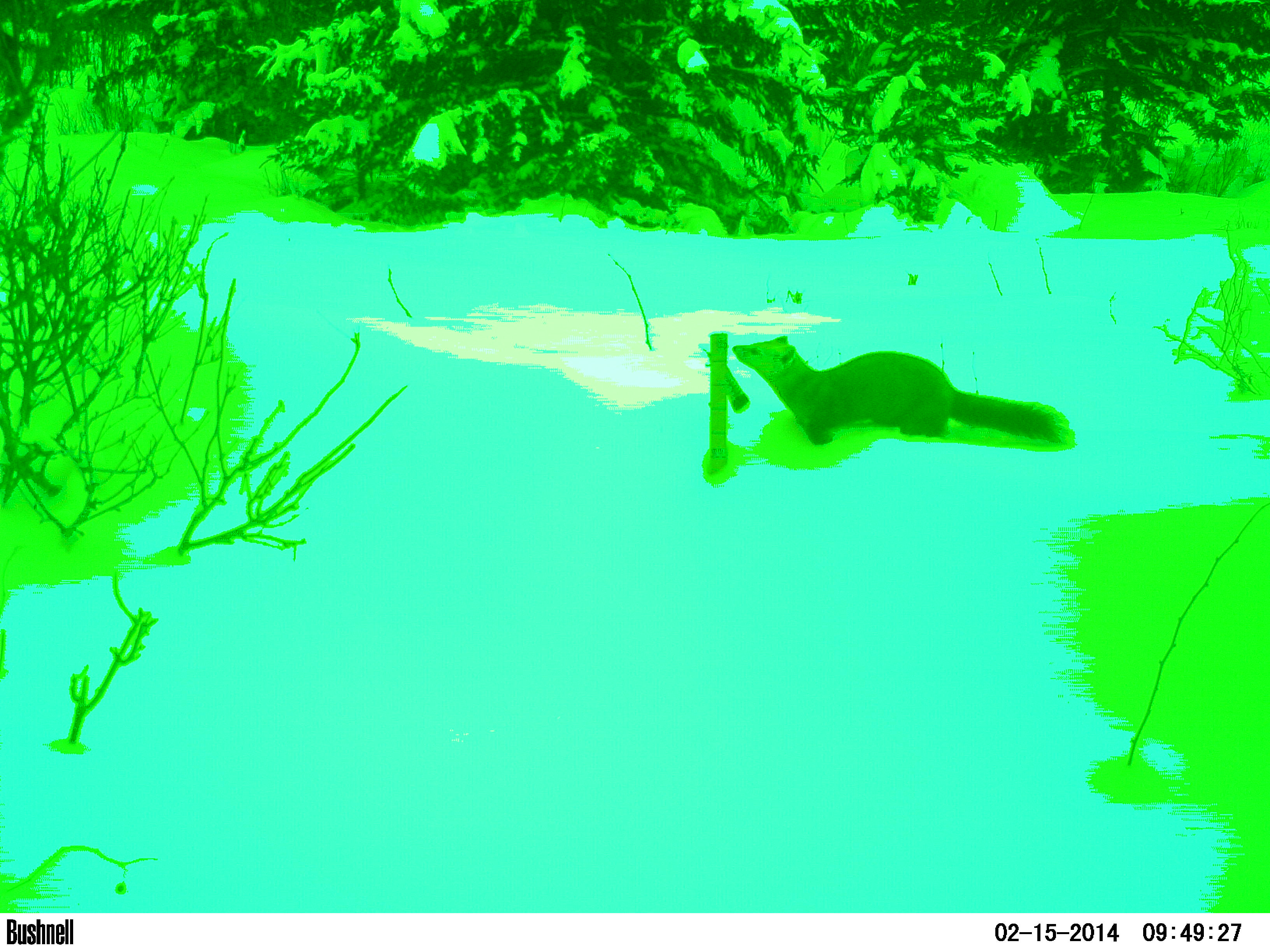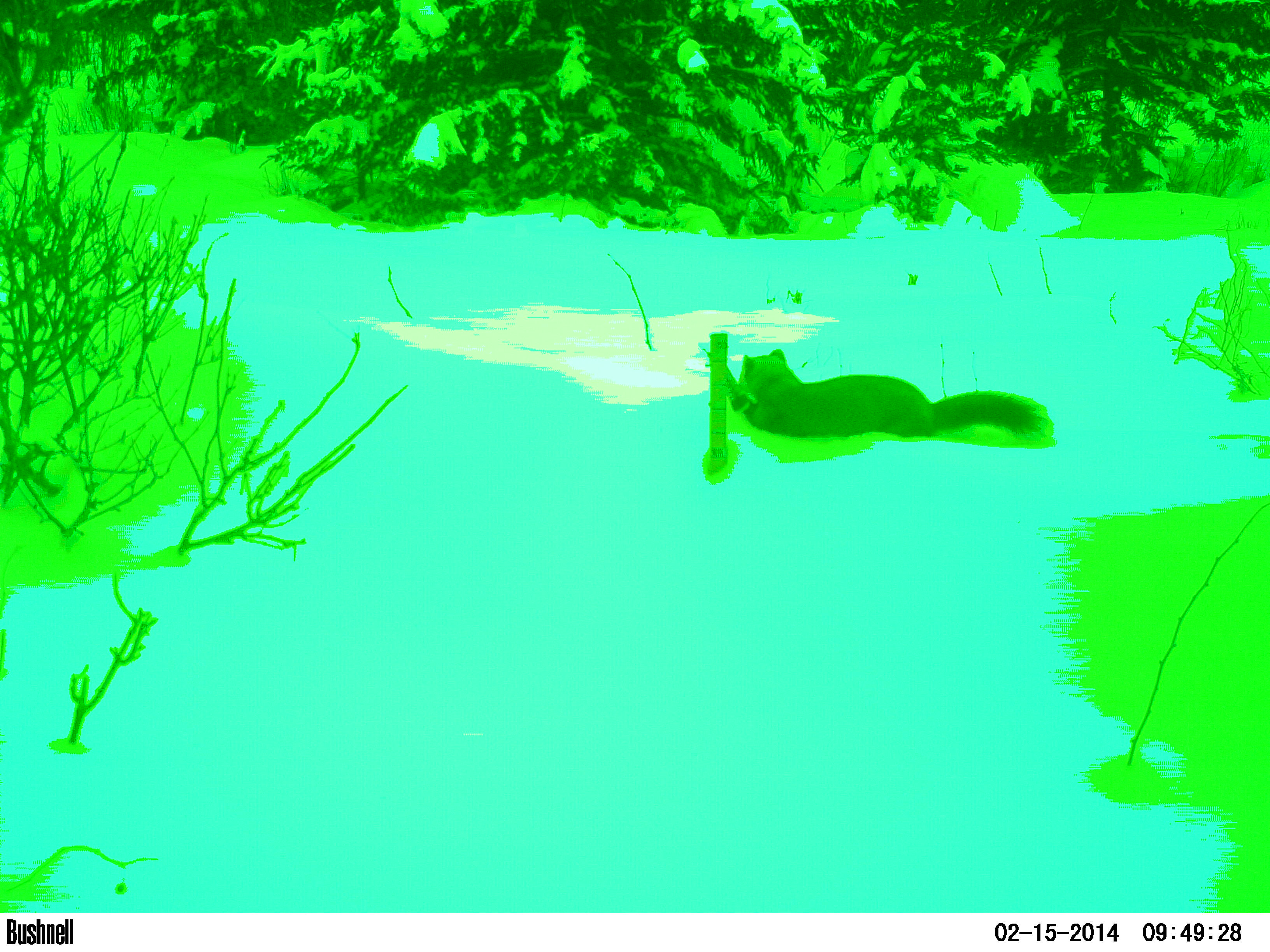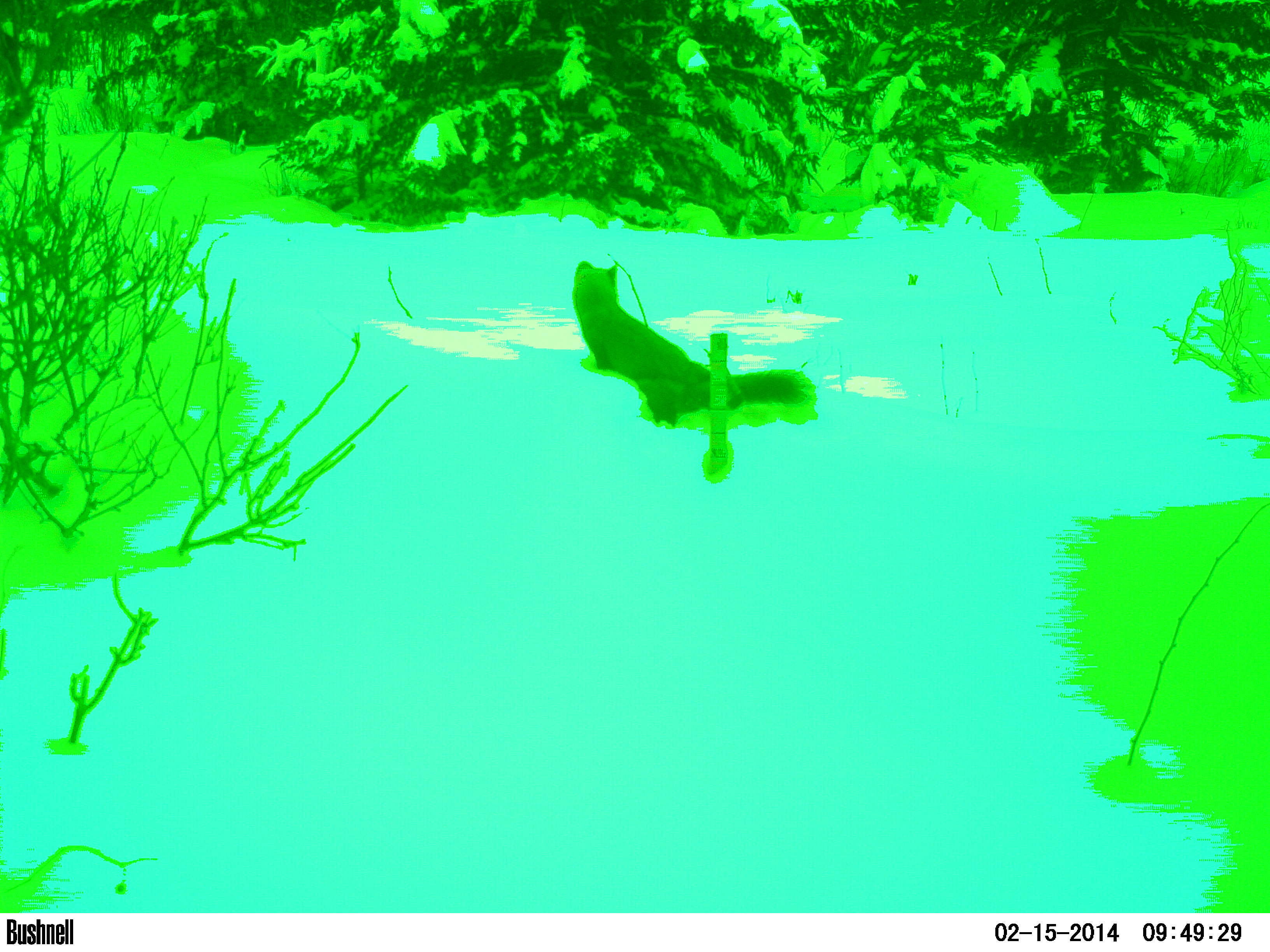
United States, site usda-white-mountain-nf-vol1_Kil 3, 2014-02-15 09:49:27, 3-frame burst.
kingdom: Animalia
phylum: Chordata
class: Mammalia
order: Carnivora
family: Mustelidae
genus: Martes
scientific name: Martes americana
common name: american marten